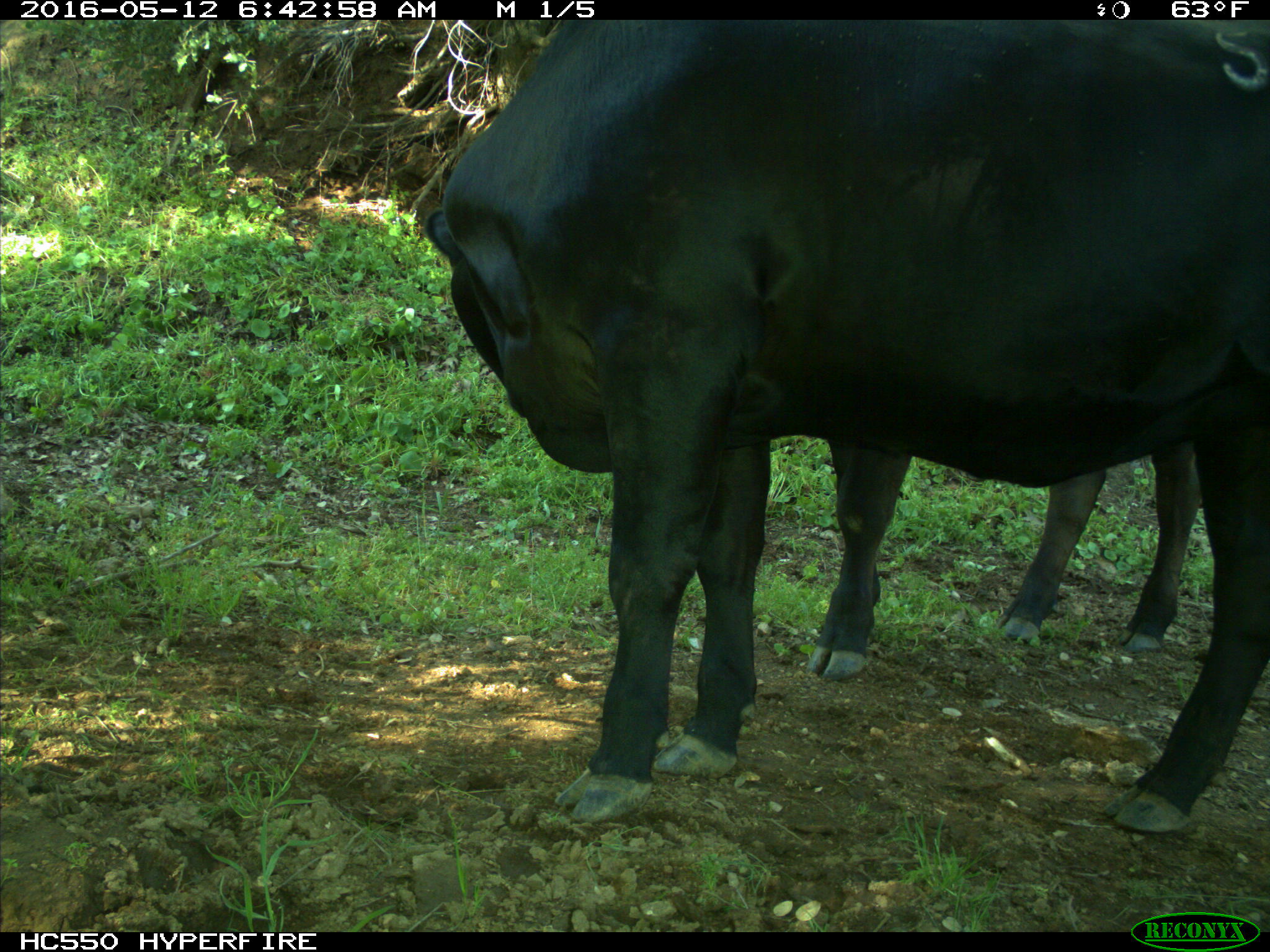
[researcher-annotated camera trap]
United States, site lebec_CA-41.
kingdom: Animalia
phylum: Chordata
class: Mammalia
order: Artiodactyla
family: Bovidae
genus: Bos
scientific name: Bos taurus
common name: domestic cow